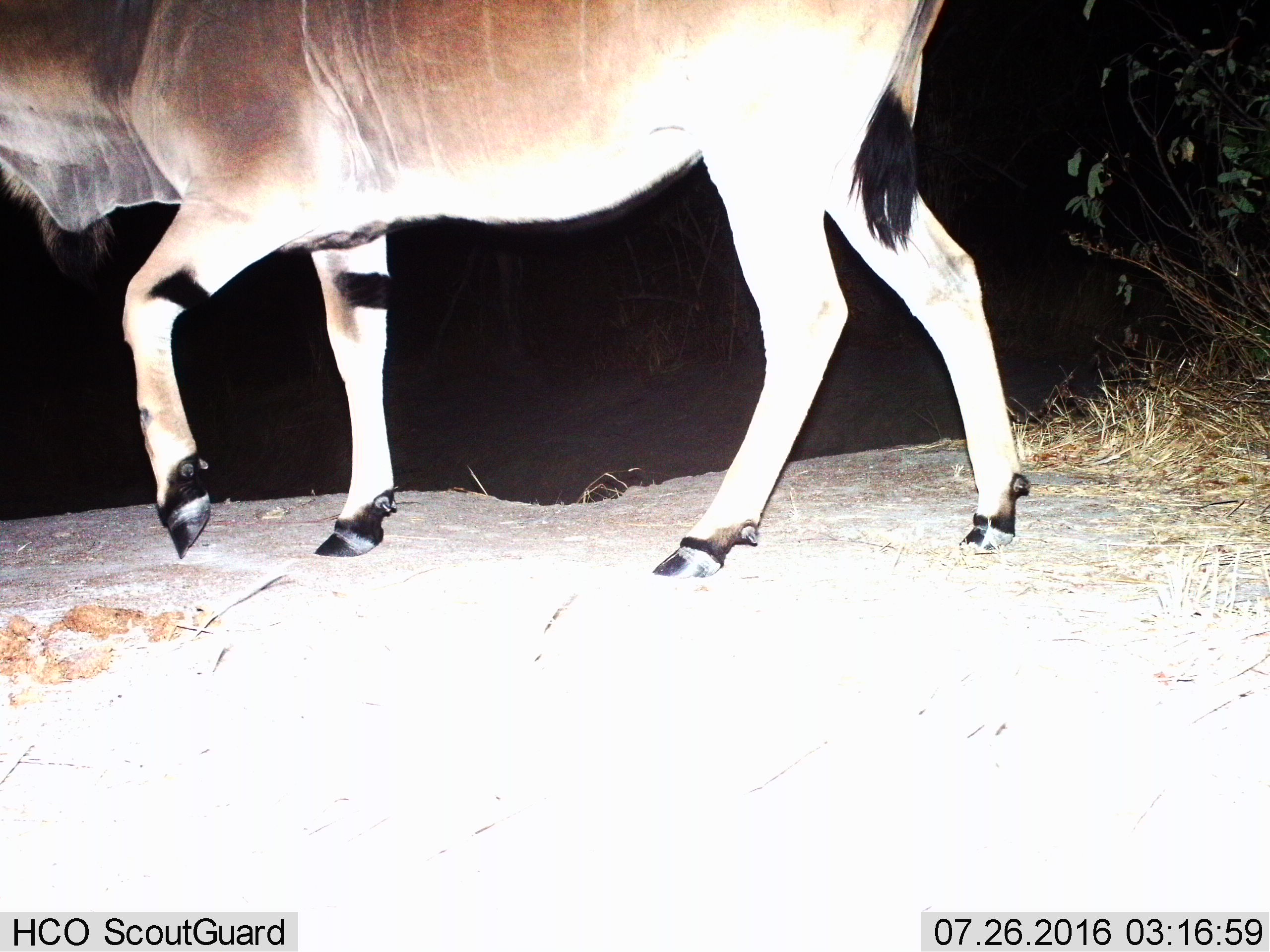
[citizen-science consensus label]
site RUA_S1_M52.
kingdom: Animalia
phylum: Chordata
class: Mammalia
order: Artiodactyla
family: Bovidae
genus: Tragelaphus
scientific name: Tragelaphus oryx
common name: eland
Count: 1.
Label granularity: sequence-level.